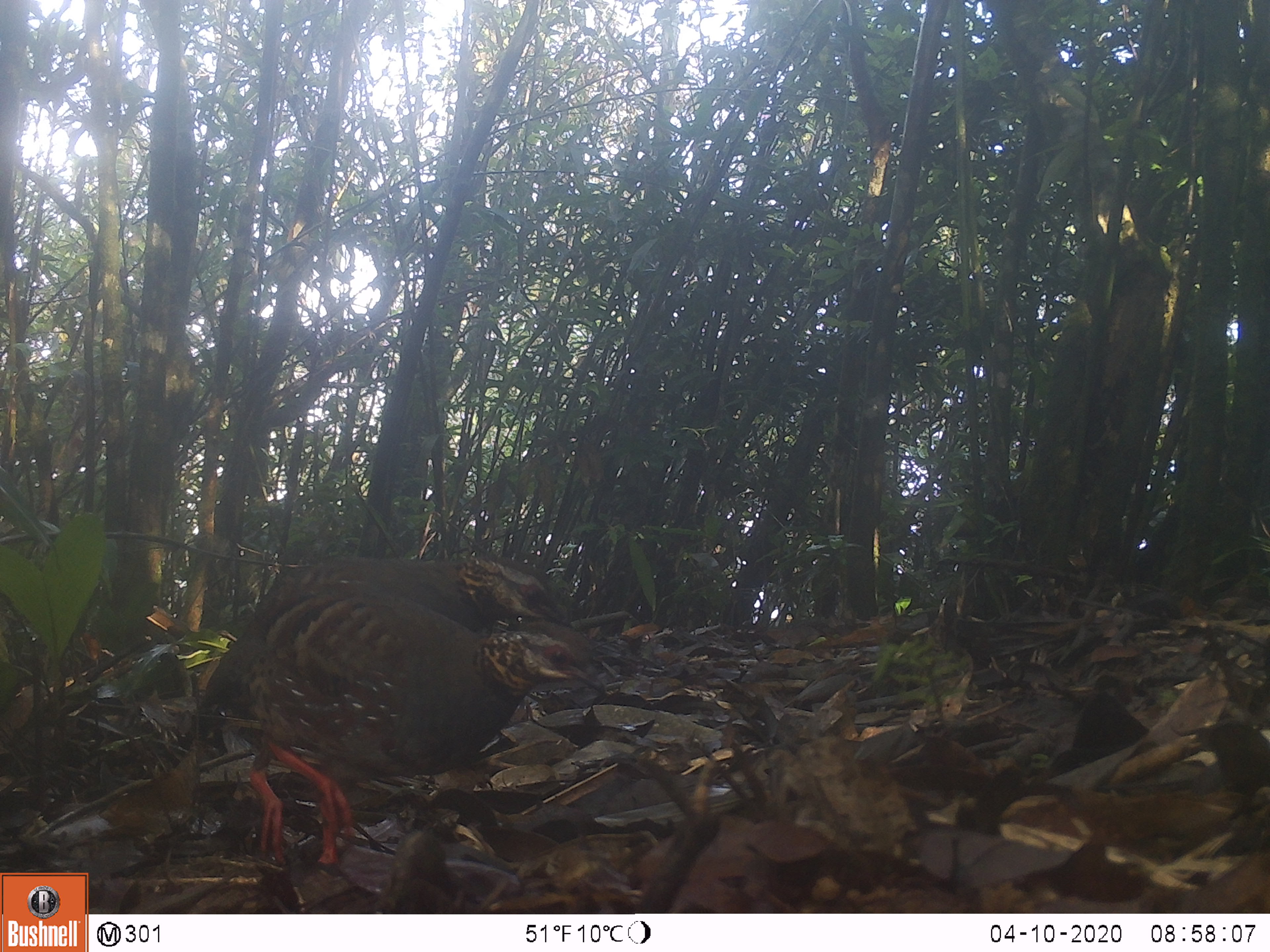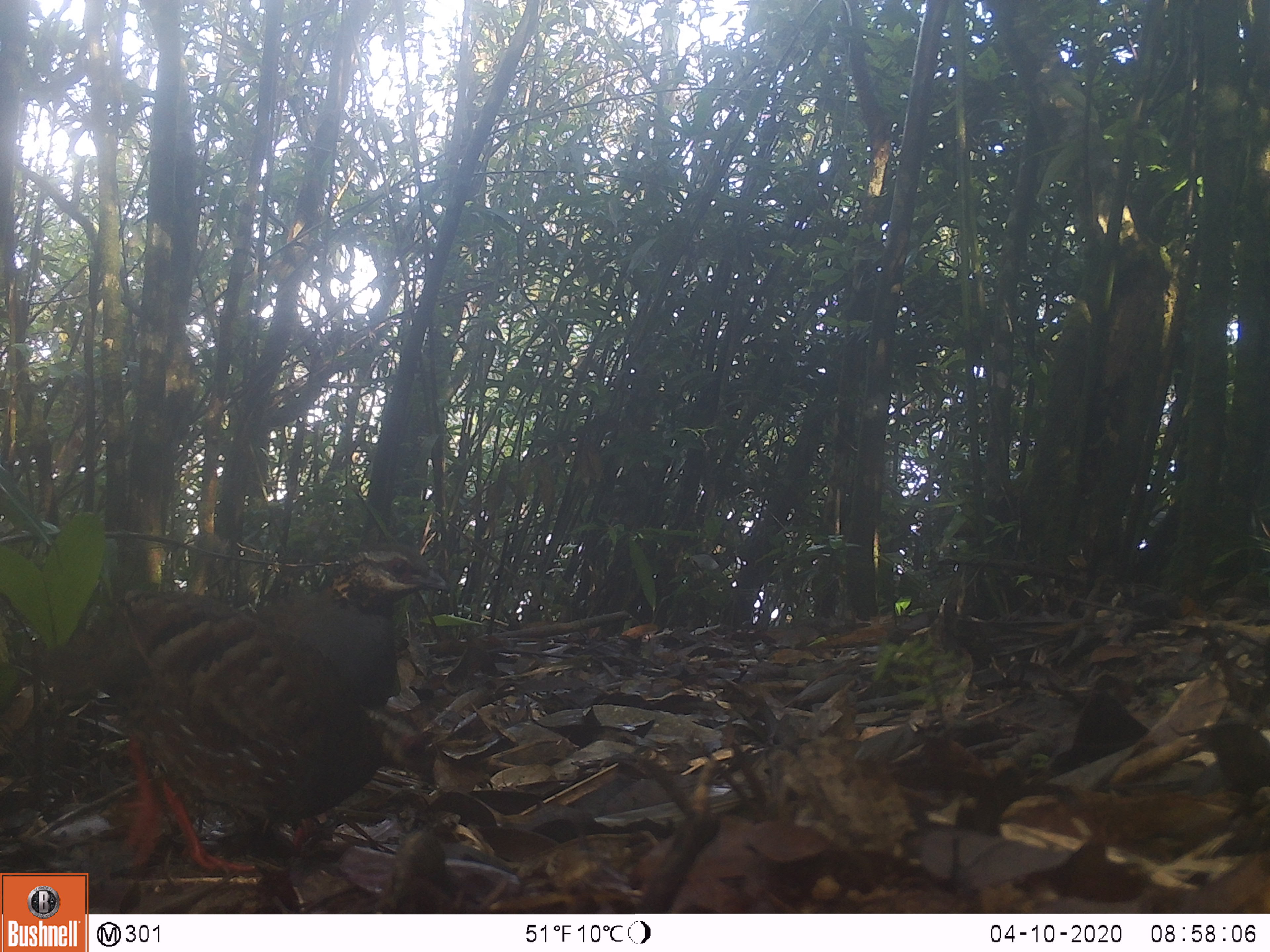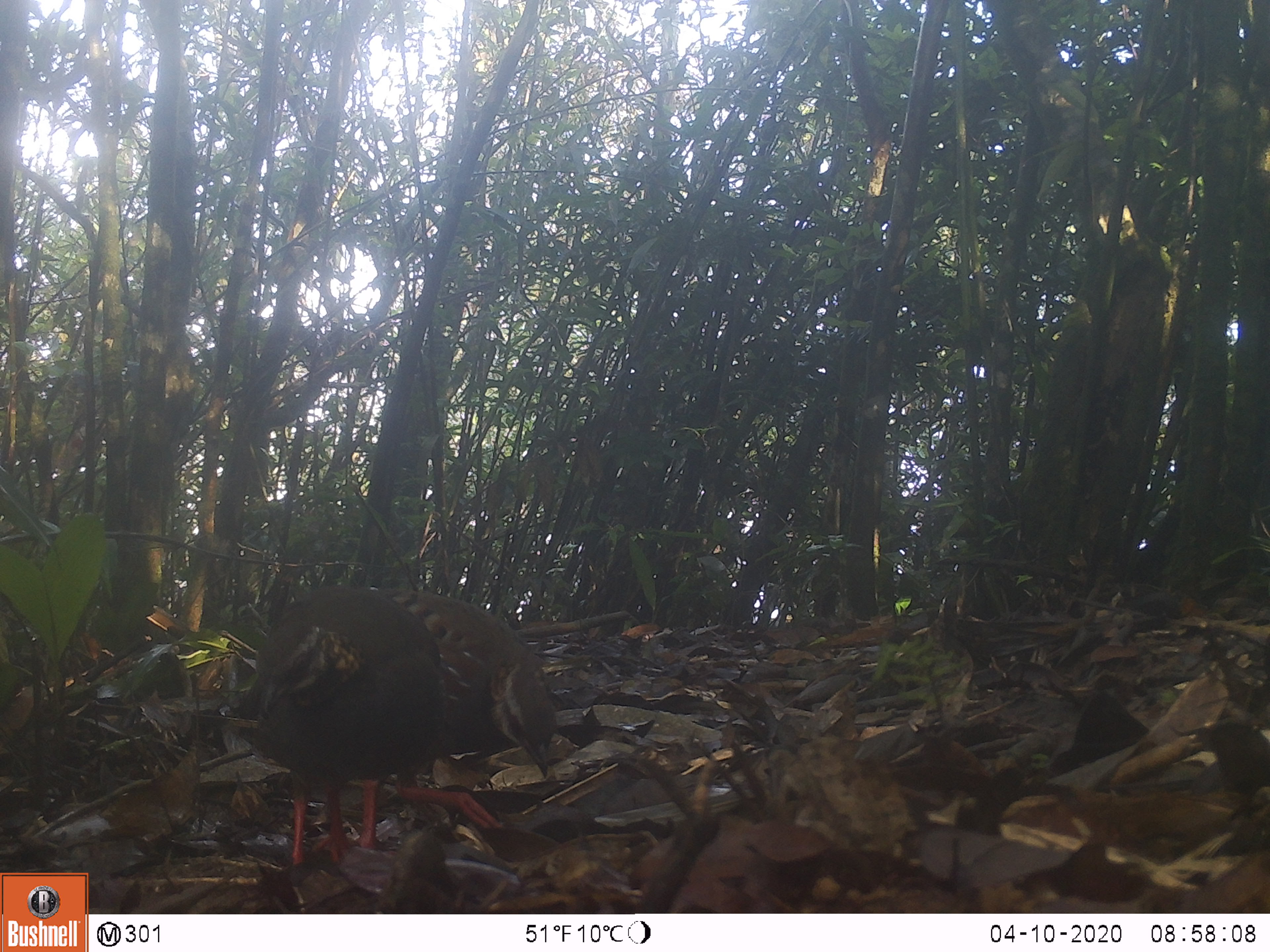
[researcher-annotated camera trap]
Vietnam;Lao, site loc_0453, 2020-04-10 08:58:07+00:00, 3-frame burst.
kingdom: Animalia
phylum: Chordata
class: Aves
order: Galliformes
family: Phasianidae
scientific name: Phasianidae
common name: partridge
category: unidentified partridge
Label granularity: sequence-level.